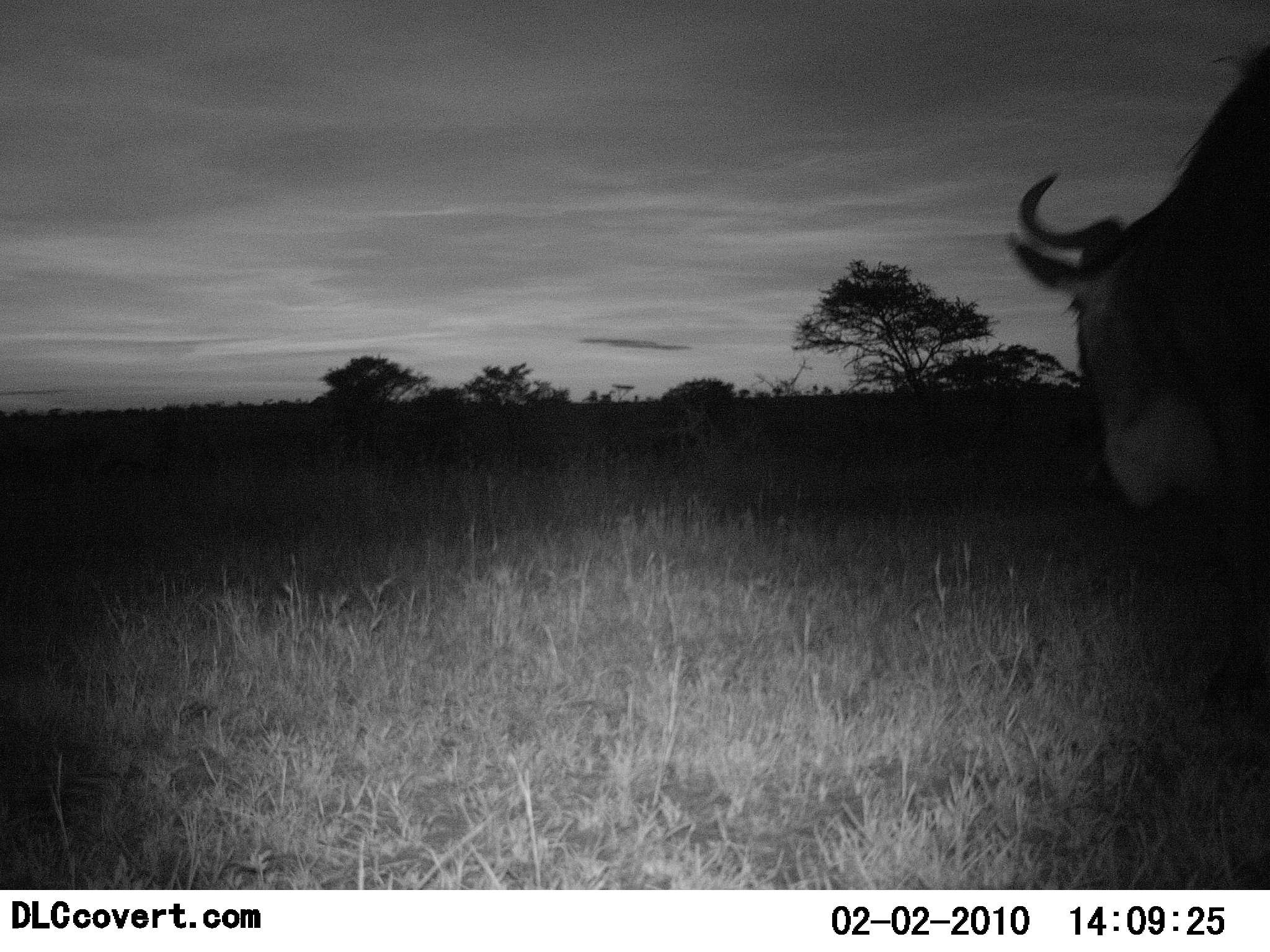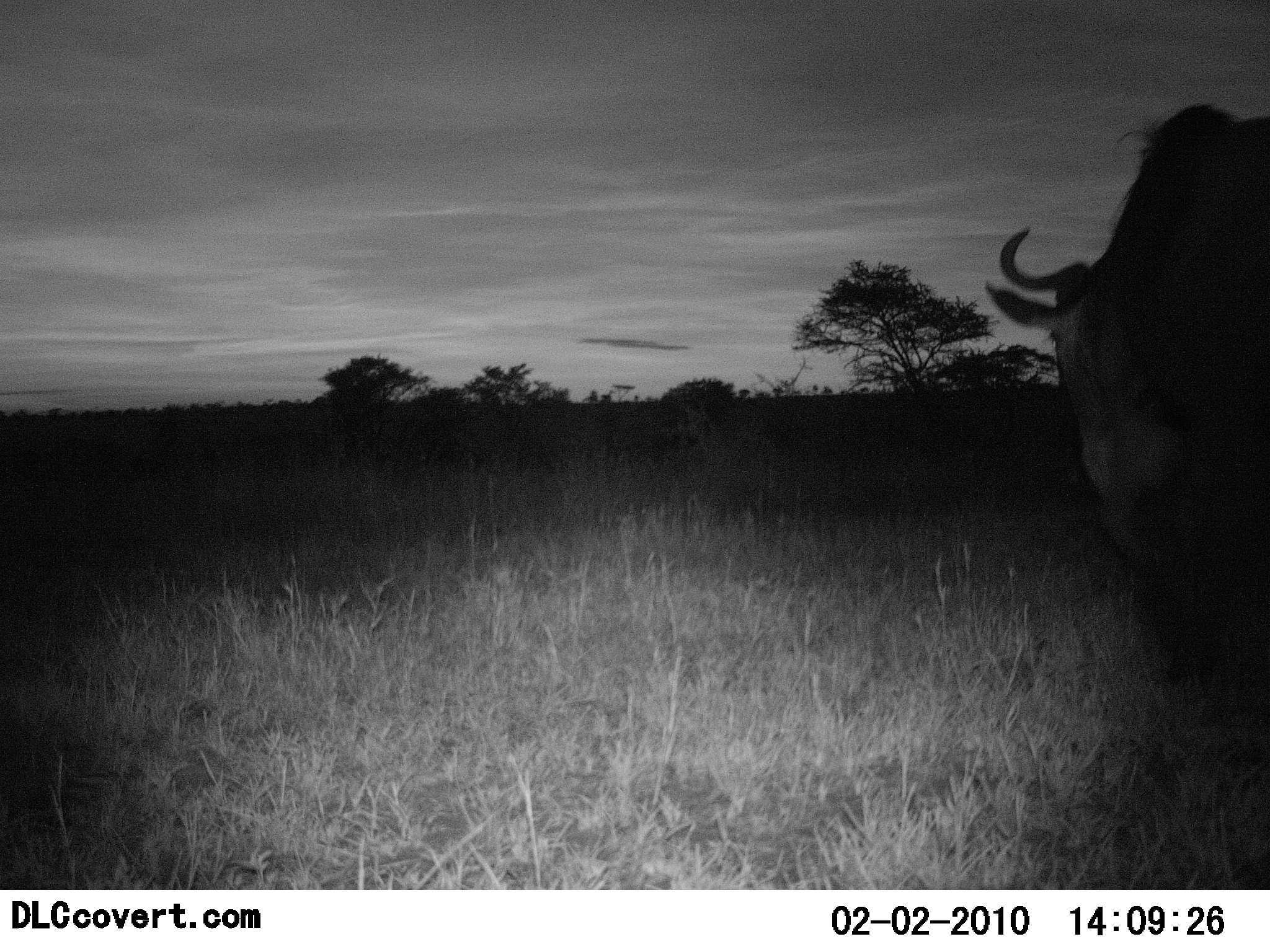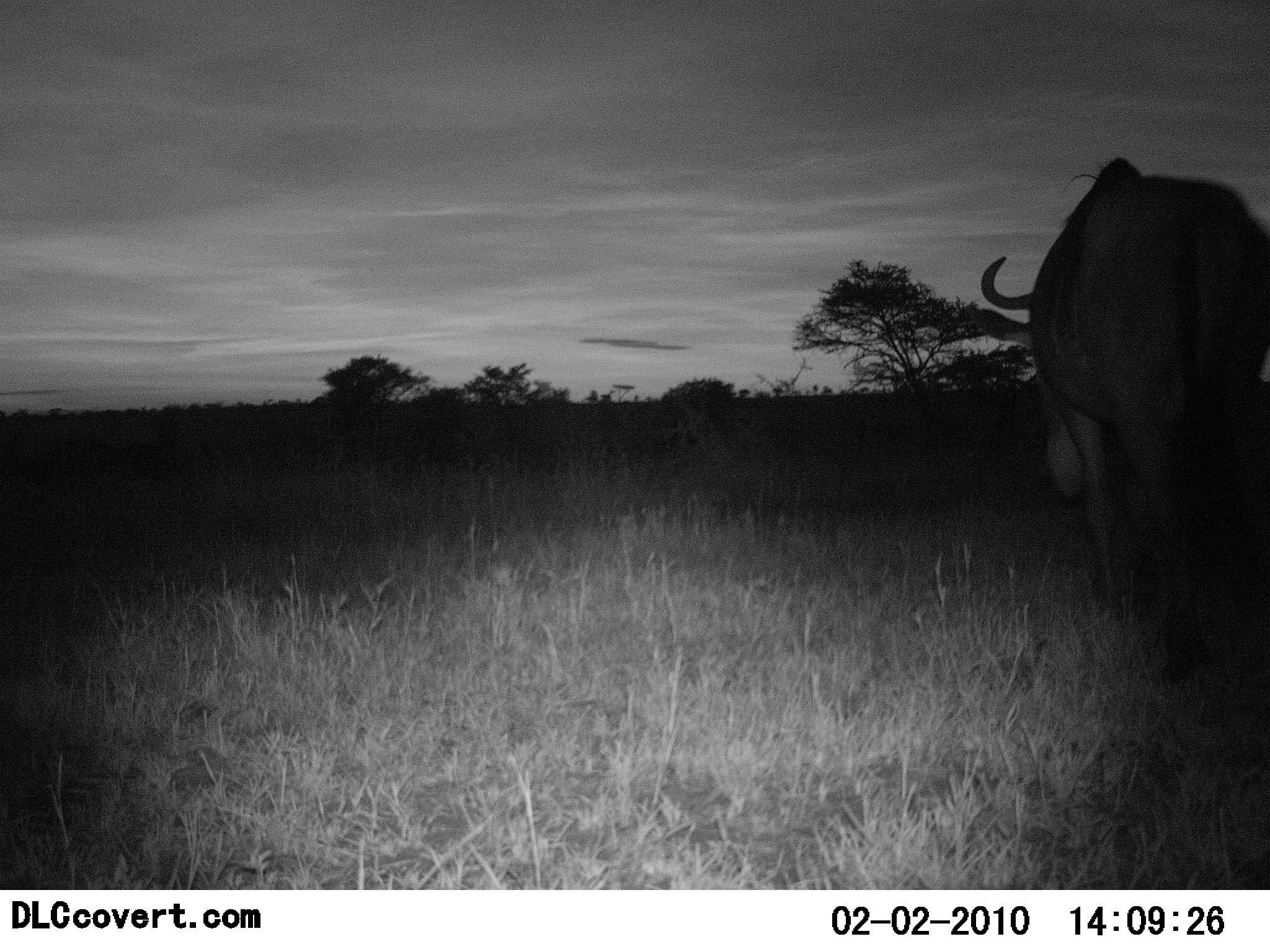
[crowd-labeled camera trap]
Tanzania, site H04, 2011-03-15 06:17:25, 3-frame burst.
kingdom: Animalia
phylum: Chordata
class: Mammalia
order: Artiodactyla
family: Bovidae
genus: Connochaetes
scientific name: Connochaetes taurinus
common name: blue wildebeest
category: wildebeest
Wildebeest (blue wildebeest) (Connochaetes taurinus), count 1. Behavior (volunteer vote fractions): standing 0%, resting 0%, moving 100%, interacting 0%. Young present (vote fraction): 0%. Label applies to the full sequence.